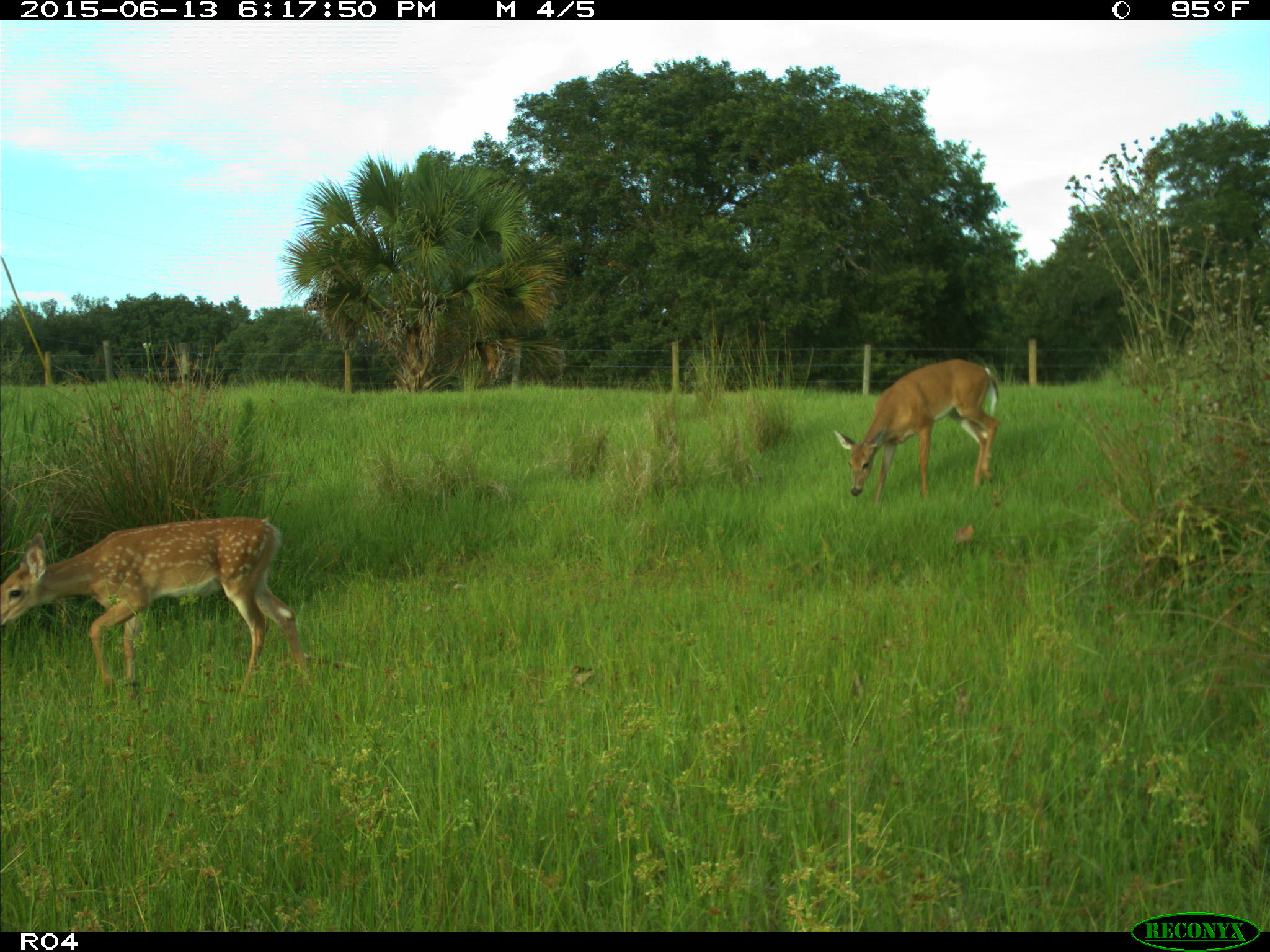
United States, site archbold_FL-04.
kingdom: Animalia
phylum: Chordata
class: Mammalia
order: Artiodactyla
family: Cervidae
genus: Odocoileus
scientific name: Odocoileus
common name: deer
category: unidentified deer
Unidentified deer (deer) (Odocoileus).